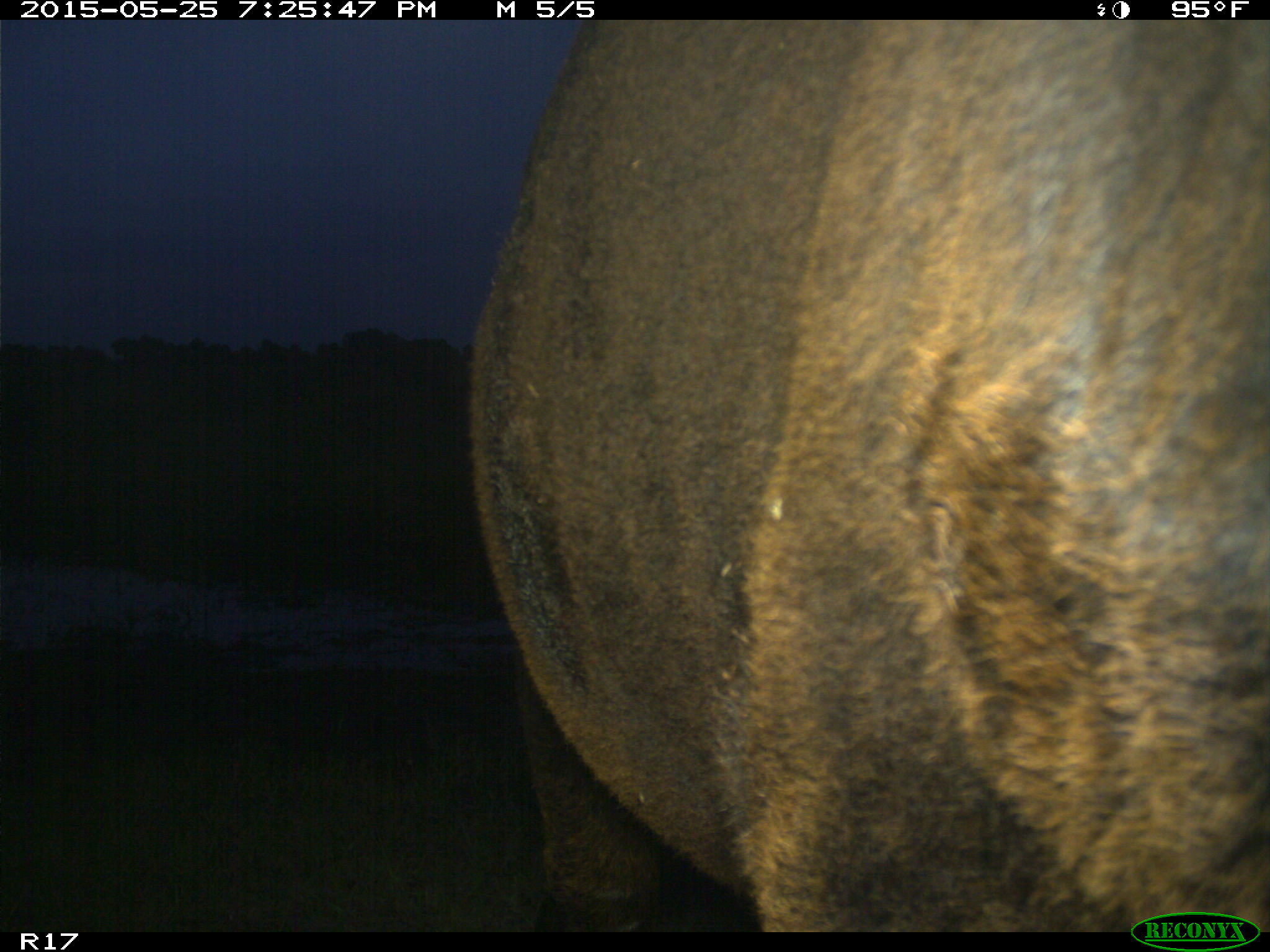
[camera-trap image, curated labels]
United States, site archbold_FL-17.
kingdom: Animalia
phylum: Chordata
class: Mammalia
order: Artiodactyla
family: Bovidae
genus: Bos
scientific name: Bos taurus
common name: domestic cow